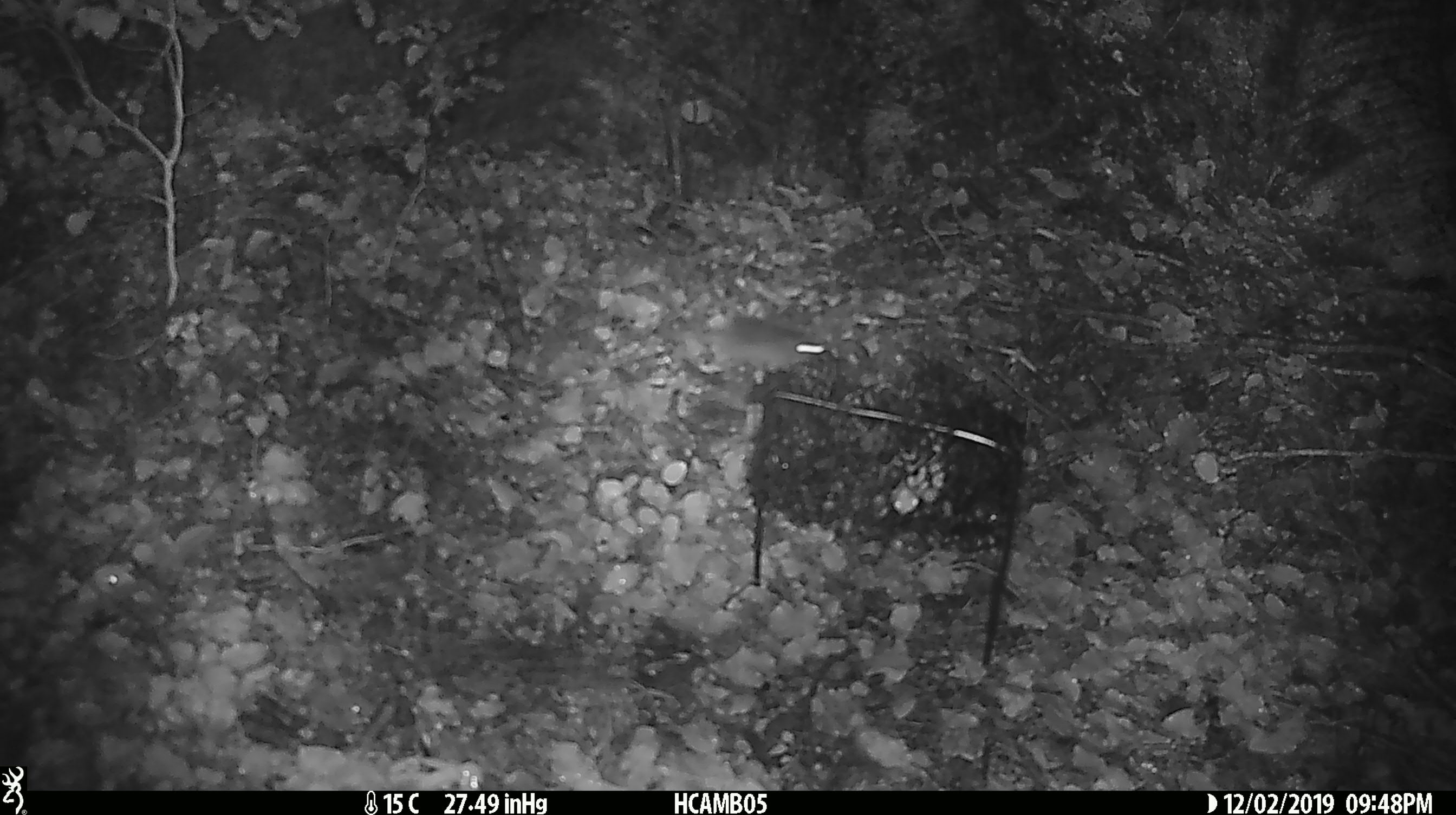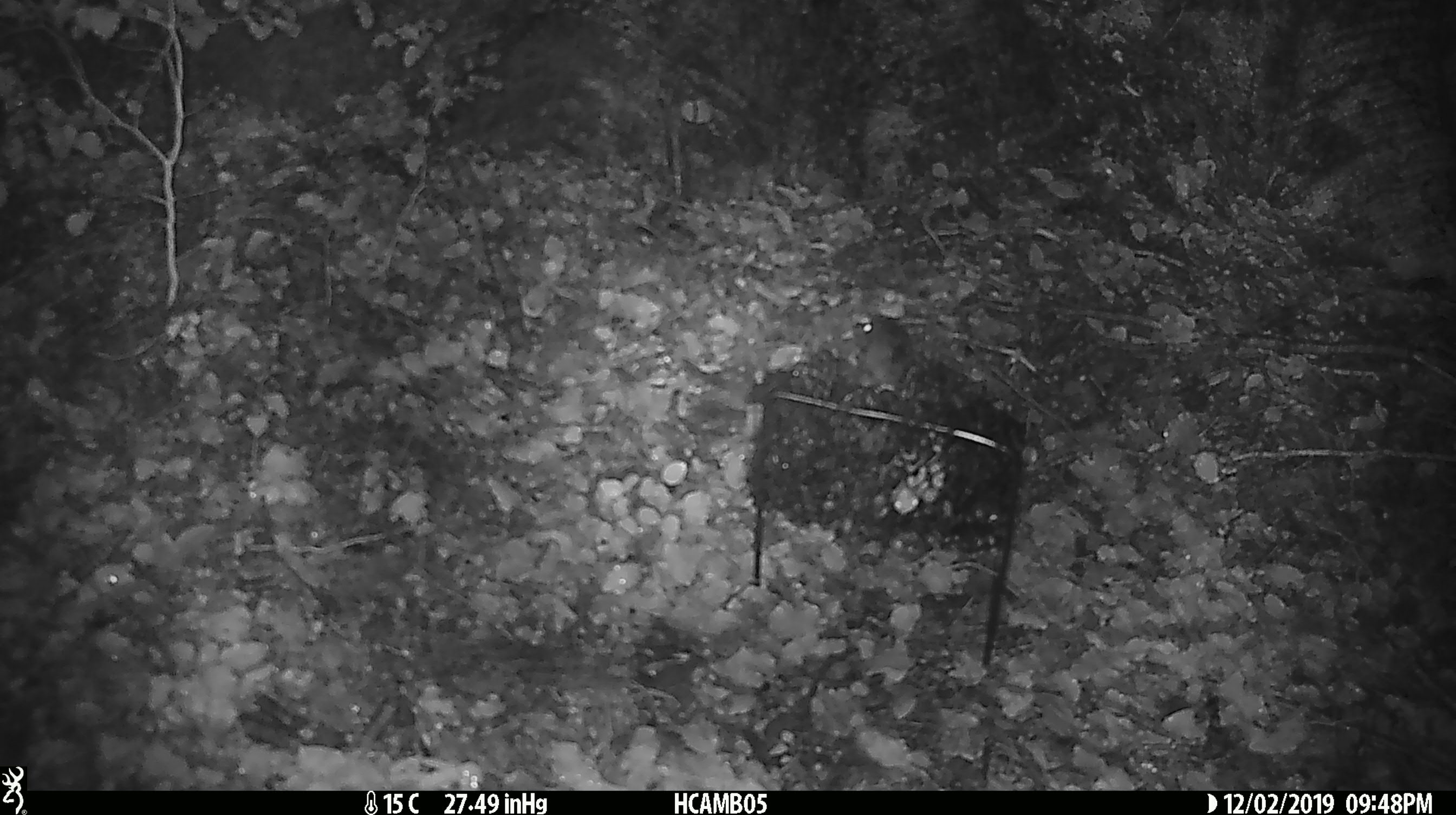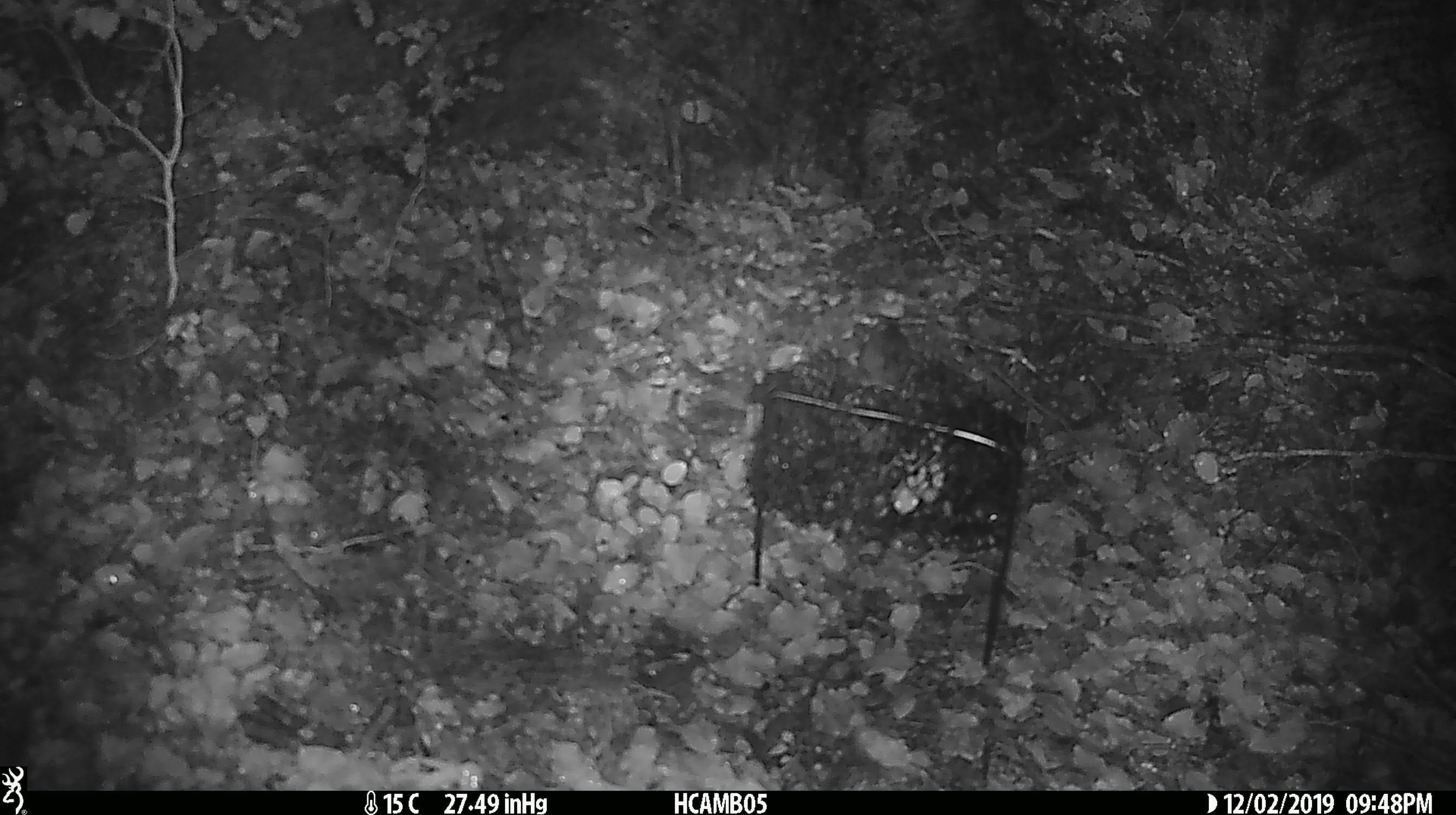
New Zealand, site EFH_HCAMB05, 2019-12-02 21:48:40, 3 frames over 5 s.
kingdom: Animalia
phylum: Chordata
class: Mammalia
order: Rodentia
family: Muridae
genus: Mus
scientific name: Mus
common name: mouse